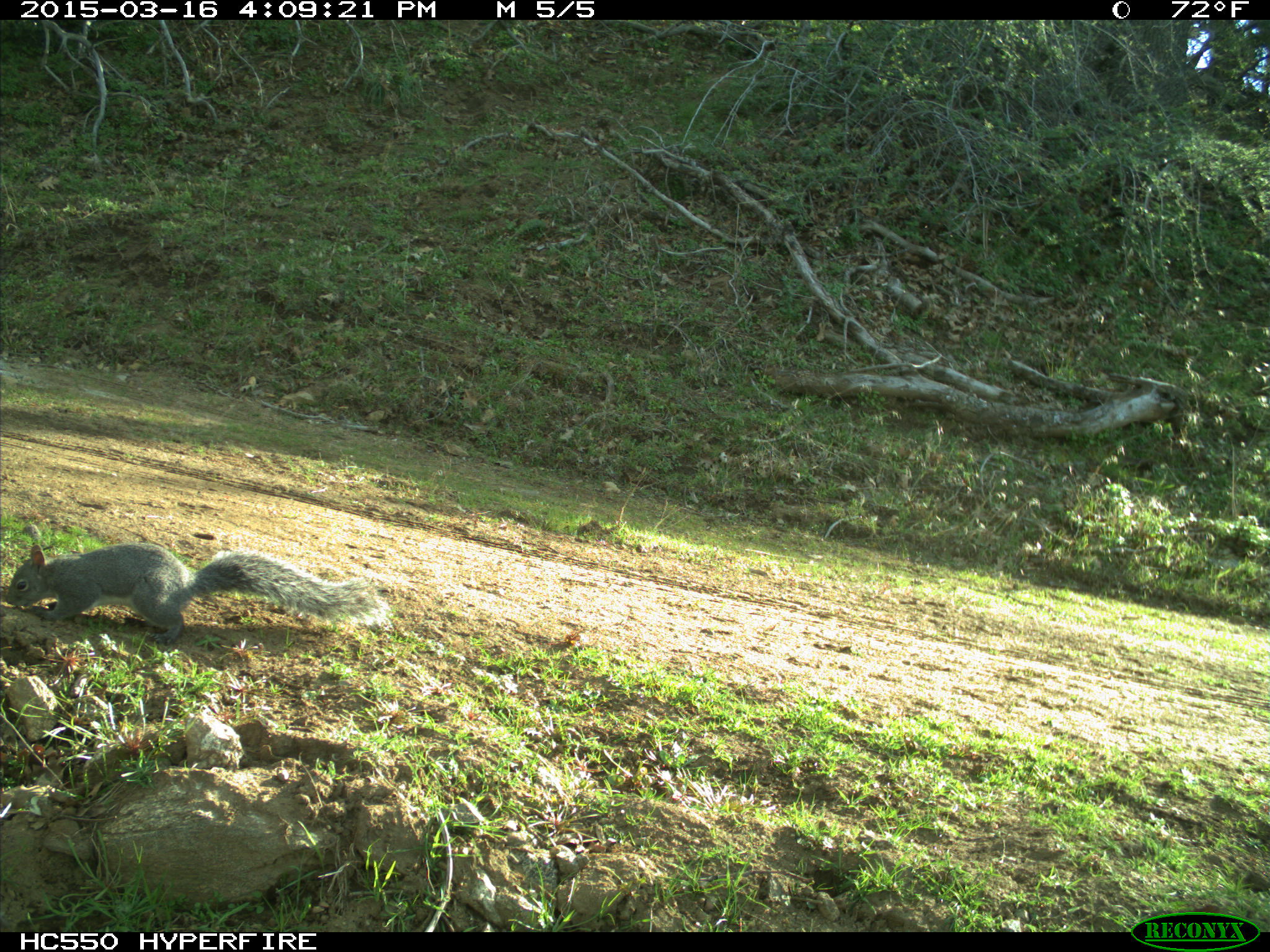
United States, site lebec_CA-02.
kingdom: Animalia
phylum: Chordata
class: Mammalia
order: Rodentia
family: Sciuridae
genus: Sciurus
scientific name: Sciurus carolinensis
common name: eastern gray squirrel